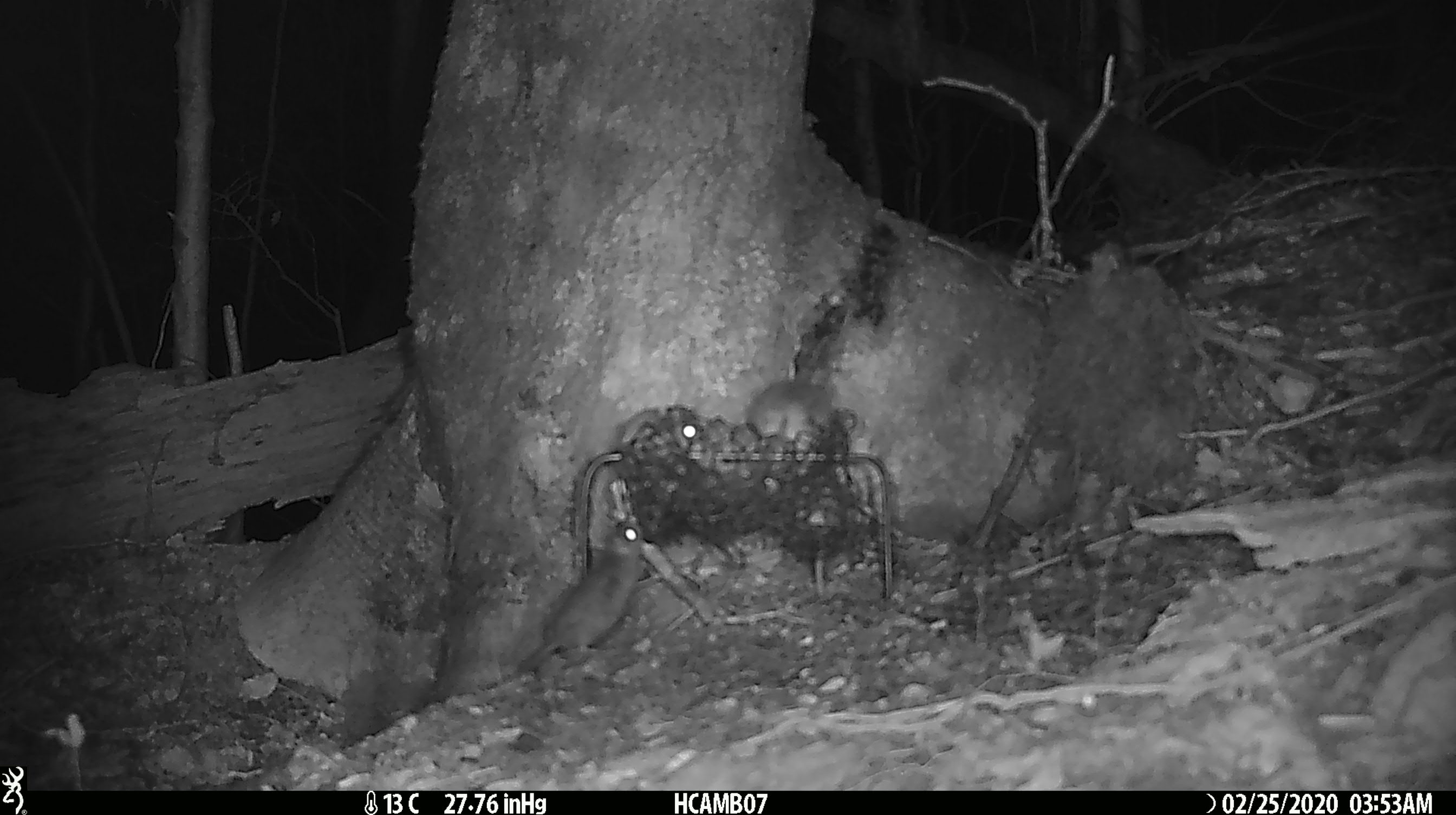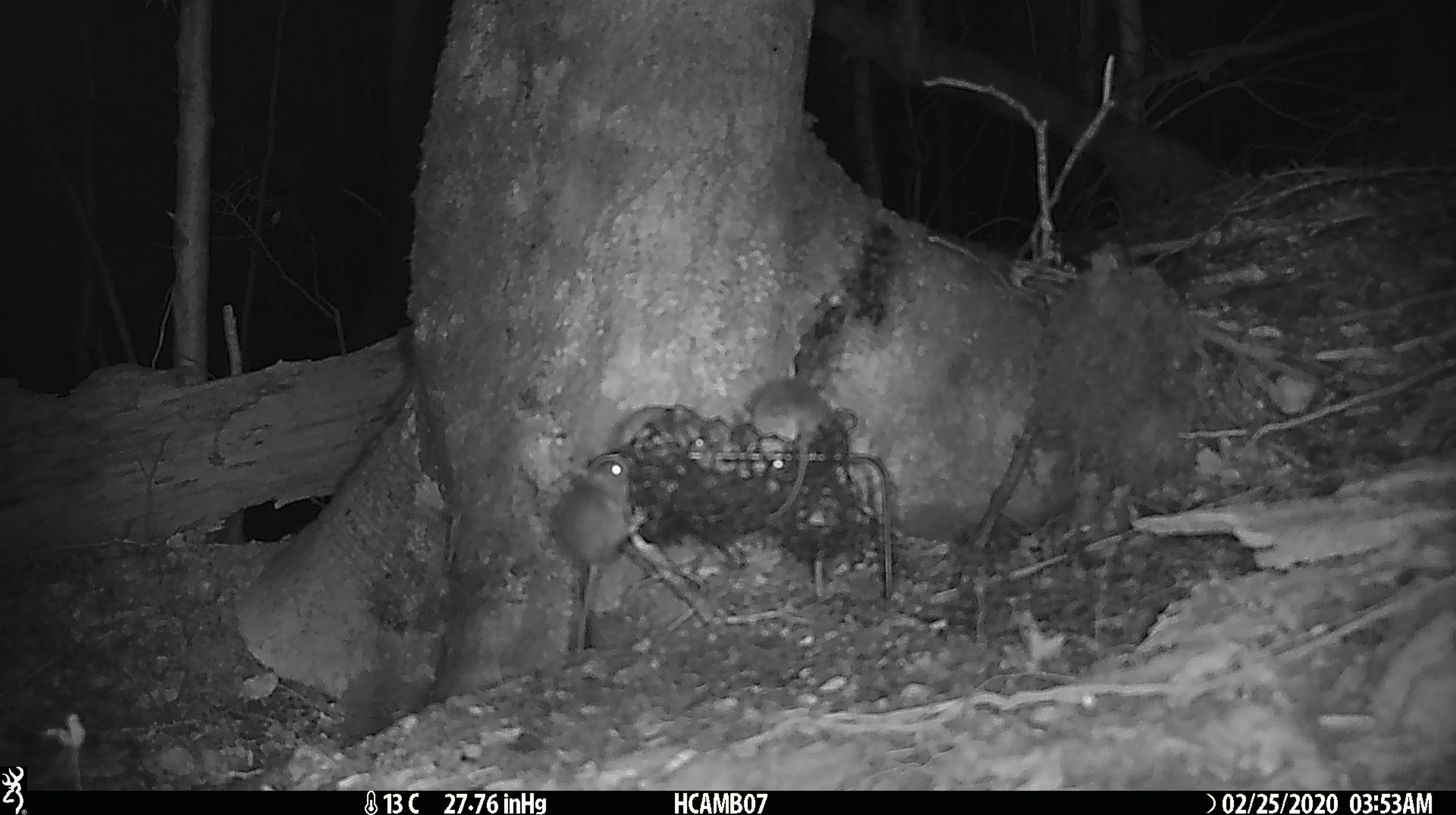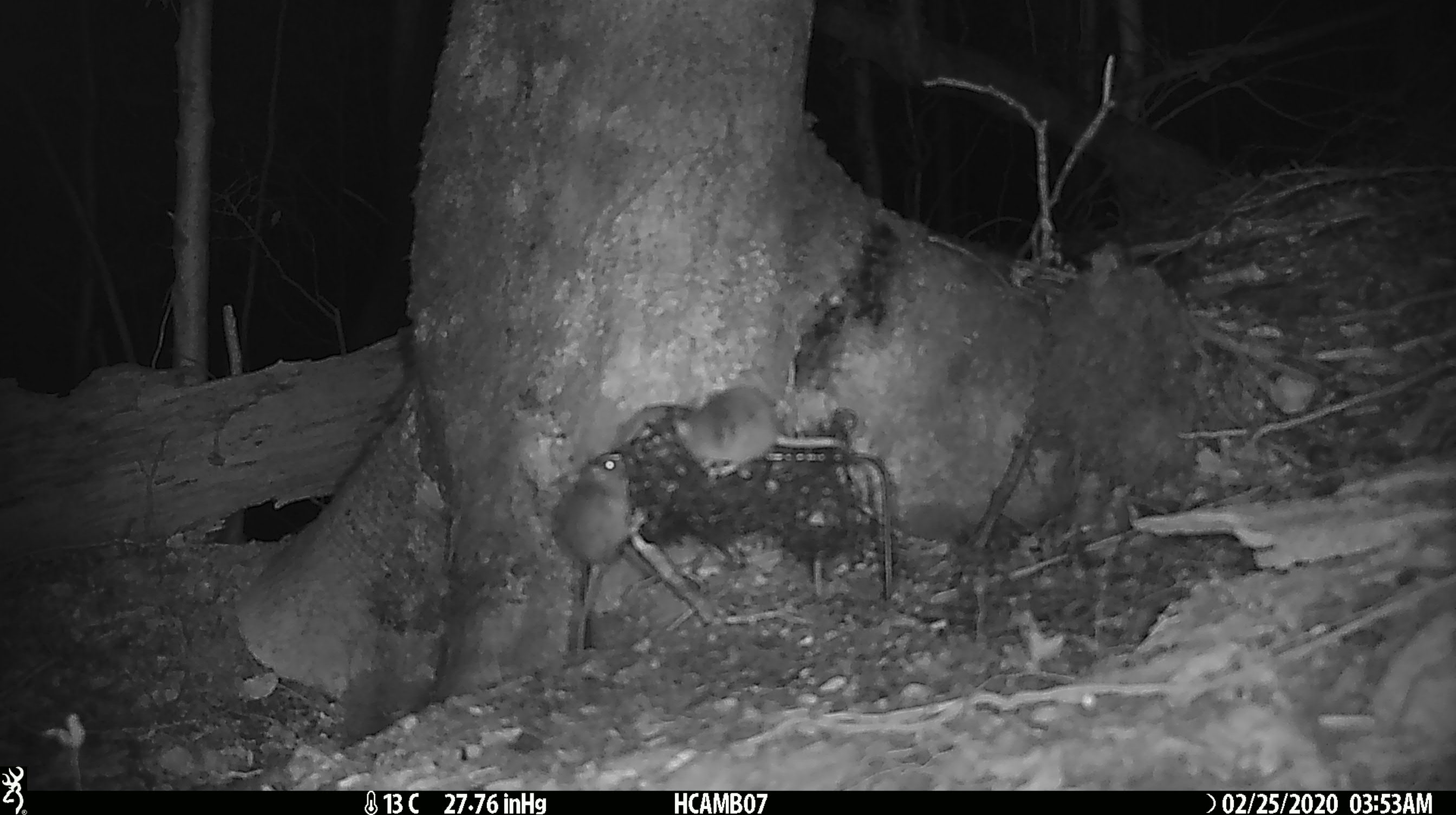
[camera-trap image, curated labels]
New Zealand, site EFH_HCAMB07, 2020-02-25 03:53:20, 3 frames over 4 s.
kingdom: Animalia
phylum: Chordata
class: Mammalia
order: Rodentia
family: Muridae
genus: Mus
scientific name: Mus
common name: mouse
Mouse (Mus).